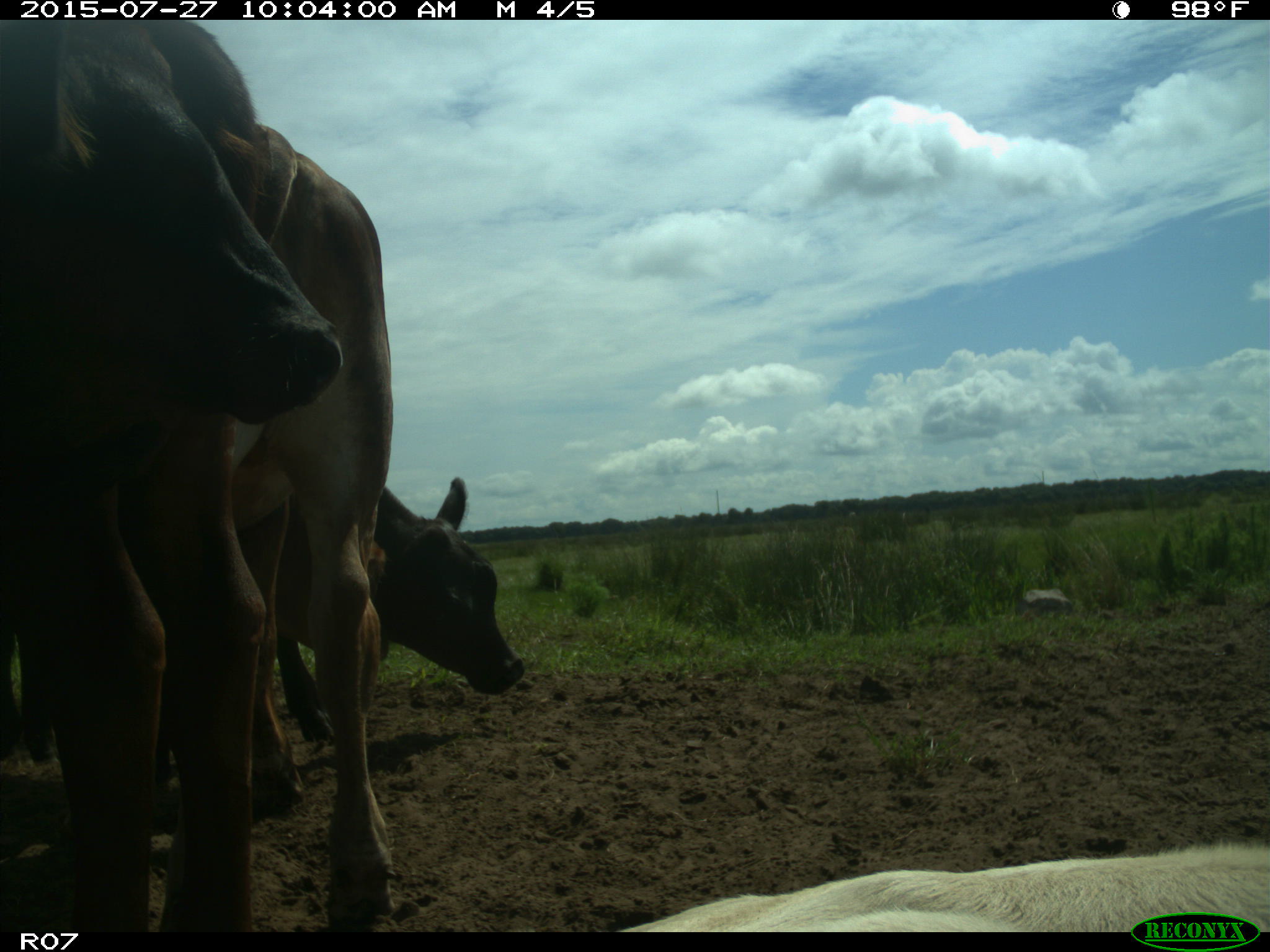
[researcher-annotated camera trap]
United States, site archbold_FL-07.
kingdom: Animalia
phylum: Chordata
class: Mammalia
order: Artiodactyla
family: Bovidae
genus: Bos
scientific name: Bos taurus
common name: domestic cow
Bos taurus (domestic cow).